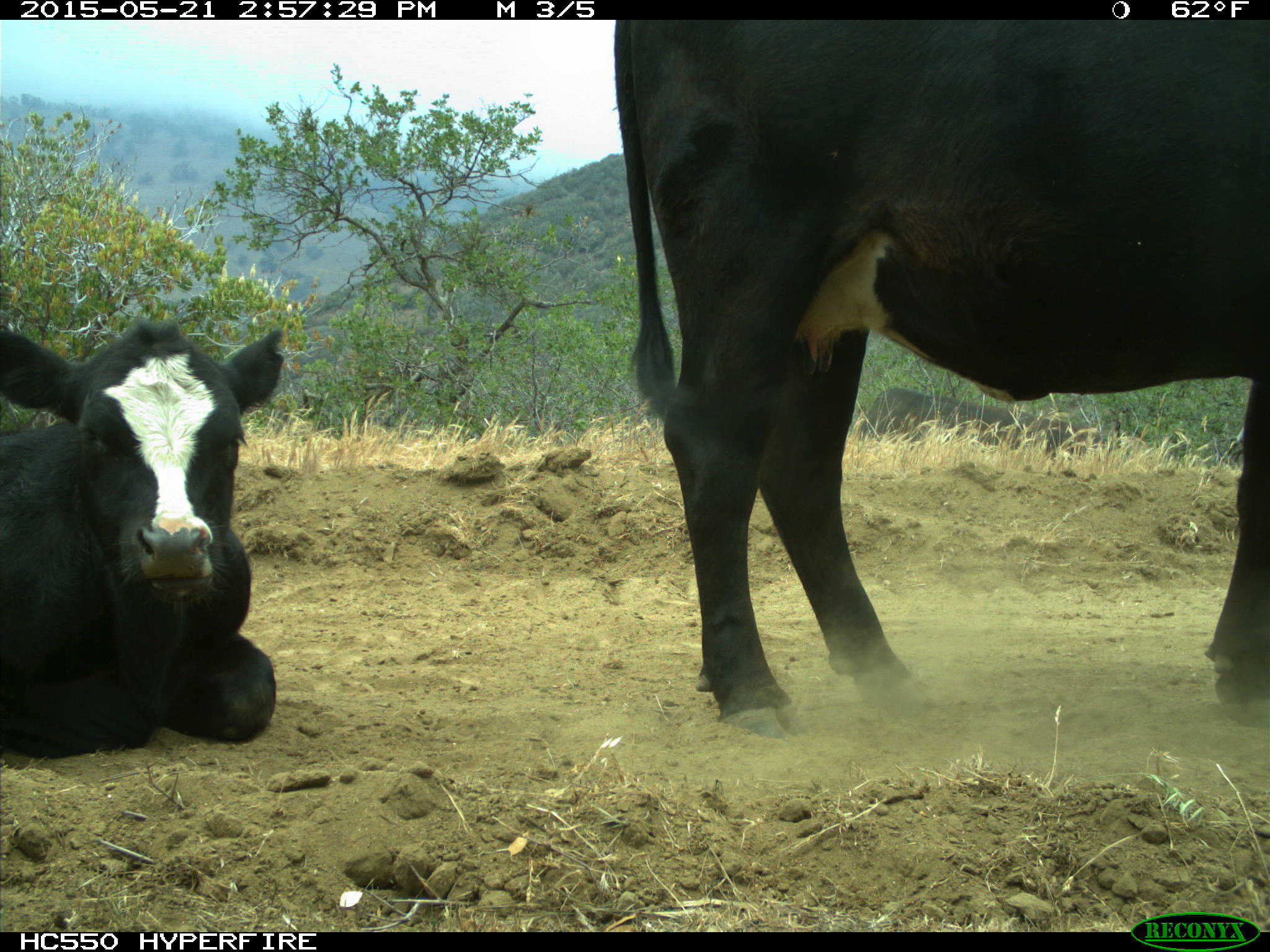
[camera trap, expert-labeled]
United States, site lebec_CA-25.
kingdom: Animalia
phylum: Chordata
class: Mammalia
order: Artiodactyla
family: Bovidae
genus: Bos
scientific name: Bos taurus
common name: domestic cow